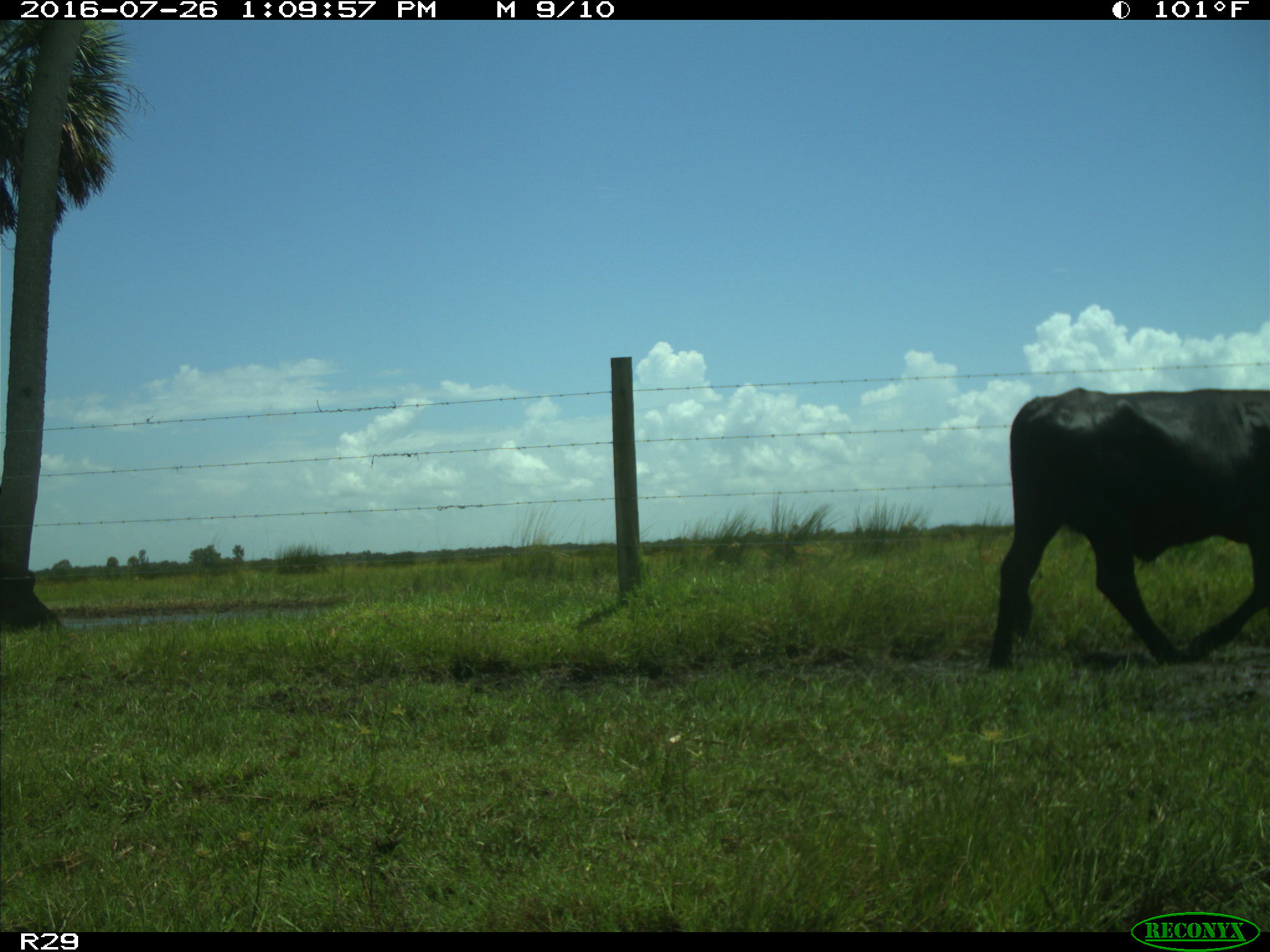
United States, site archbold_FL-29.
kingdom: Animalia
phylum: Chordata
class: Mammalia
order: Artiodactyla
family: Bovidae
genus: Bos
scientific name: Bos taurus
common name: domestic cow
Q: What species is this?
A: Bos taurus (domestic cow).